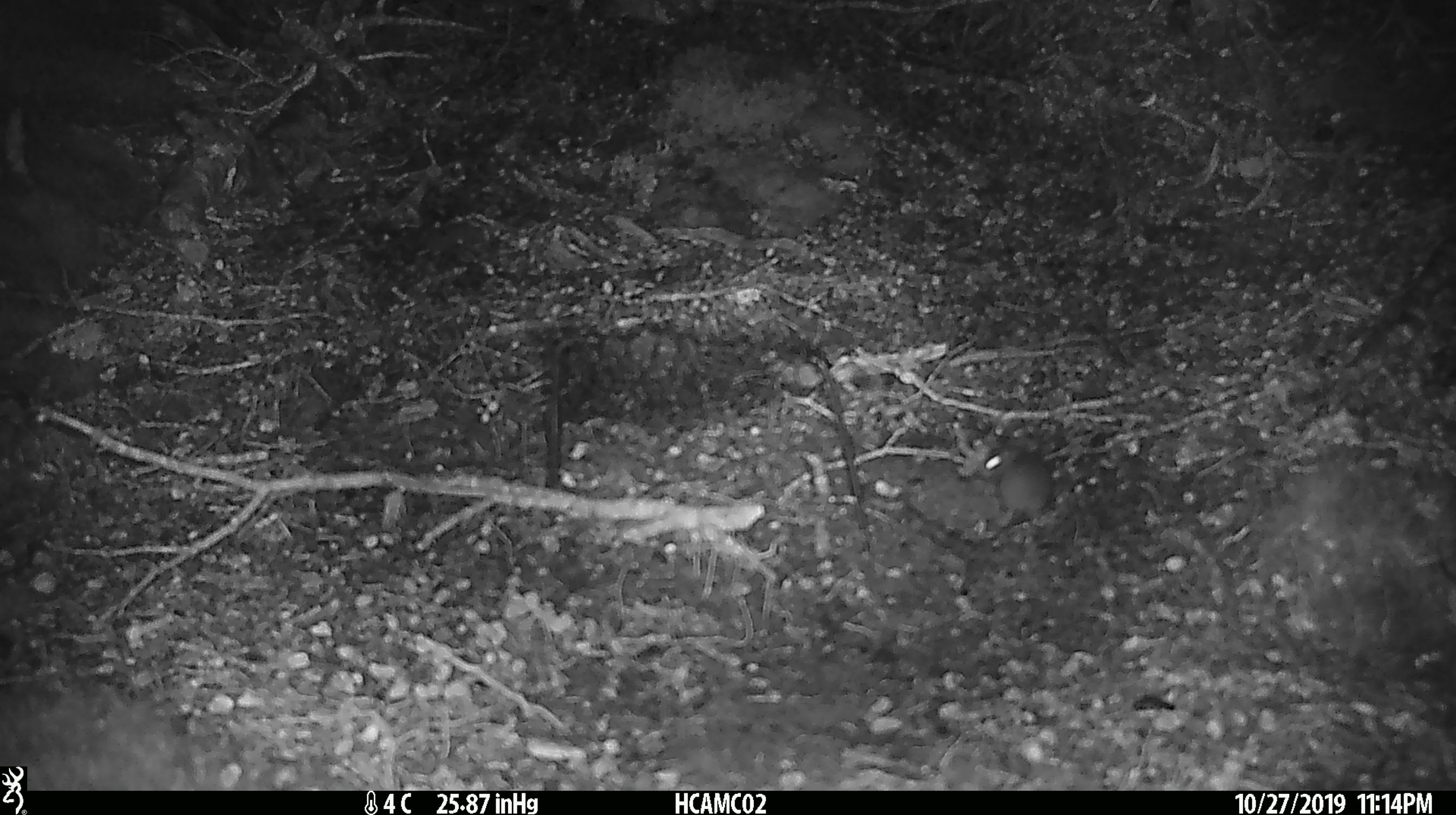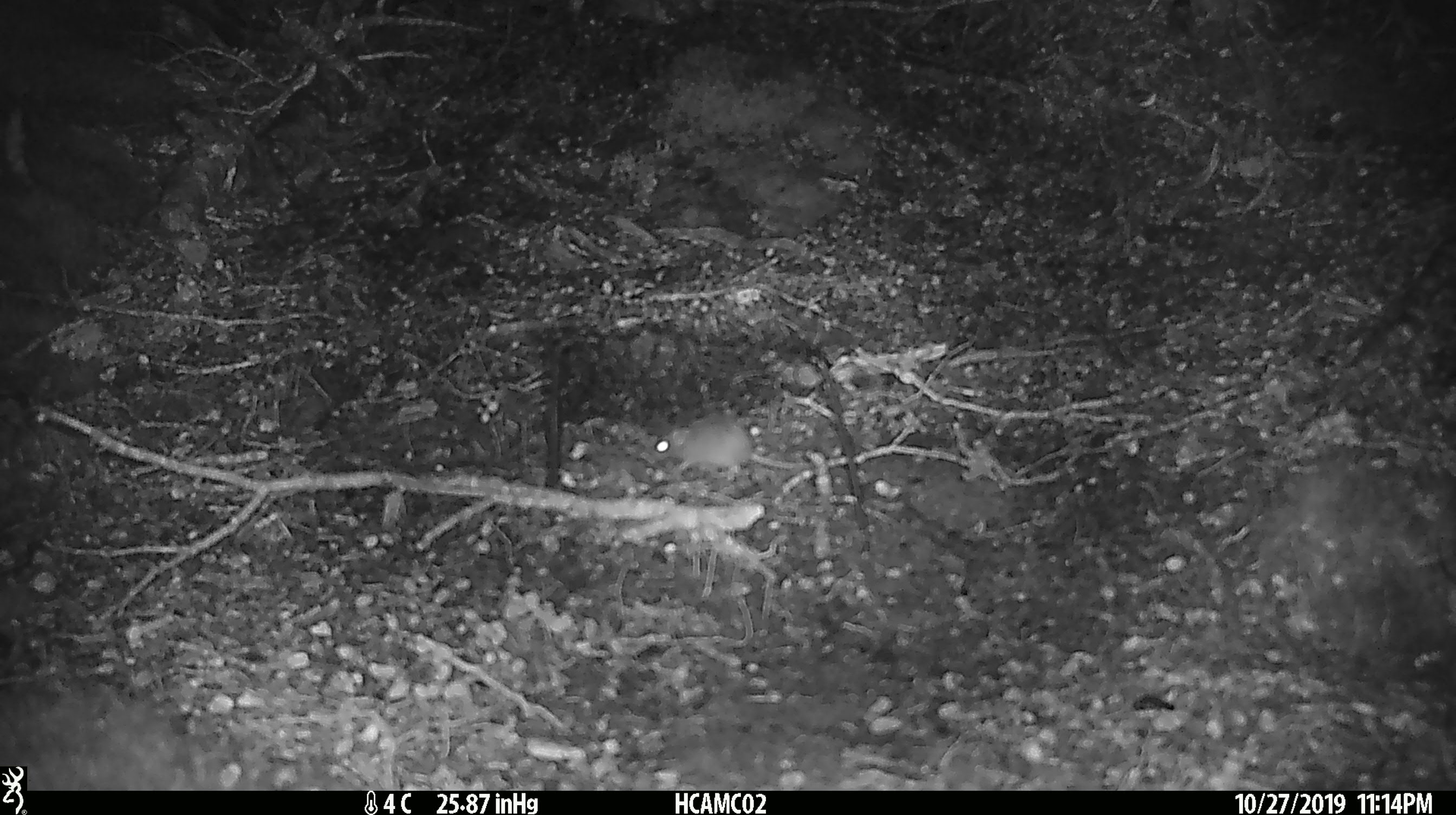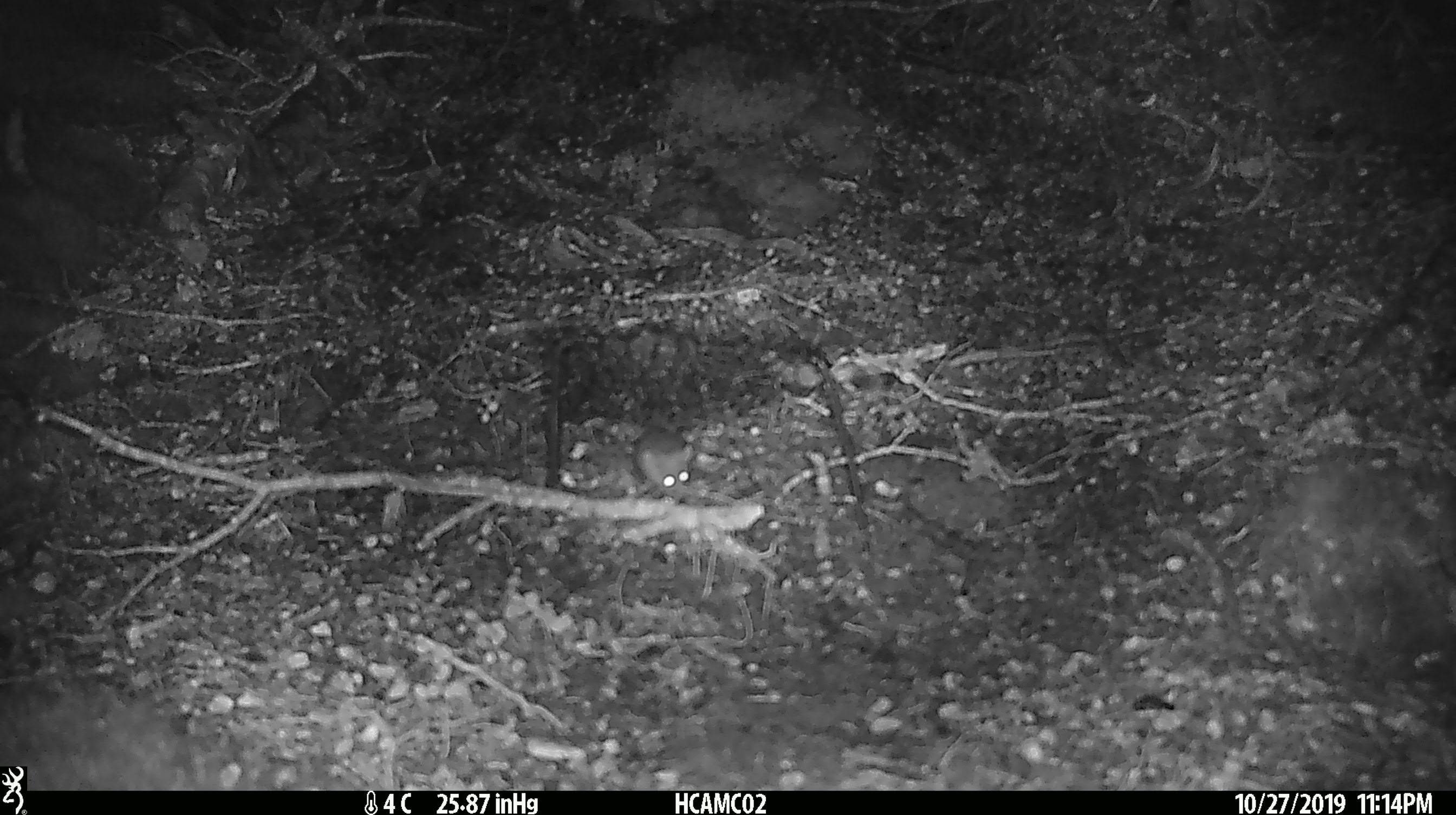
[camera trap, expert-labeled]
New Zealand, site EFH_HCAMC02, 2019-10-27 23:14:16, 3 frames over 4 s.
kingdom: Animalia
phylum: Chordata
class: Mammalia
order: Rodentia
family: Muridae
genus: Mus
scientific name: Mus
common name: mouse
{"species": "mouse (Mus)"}